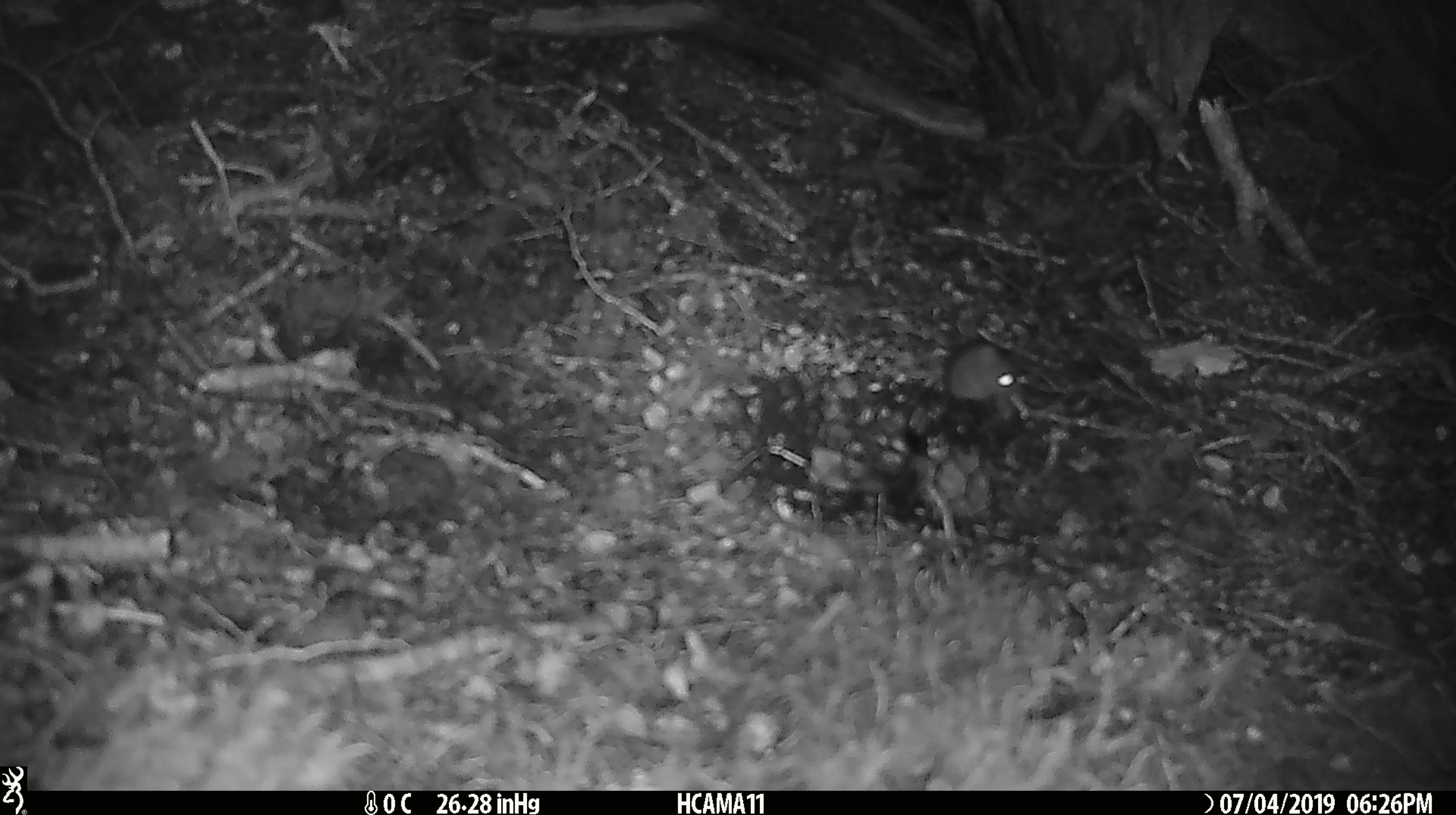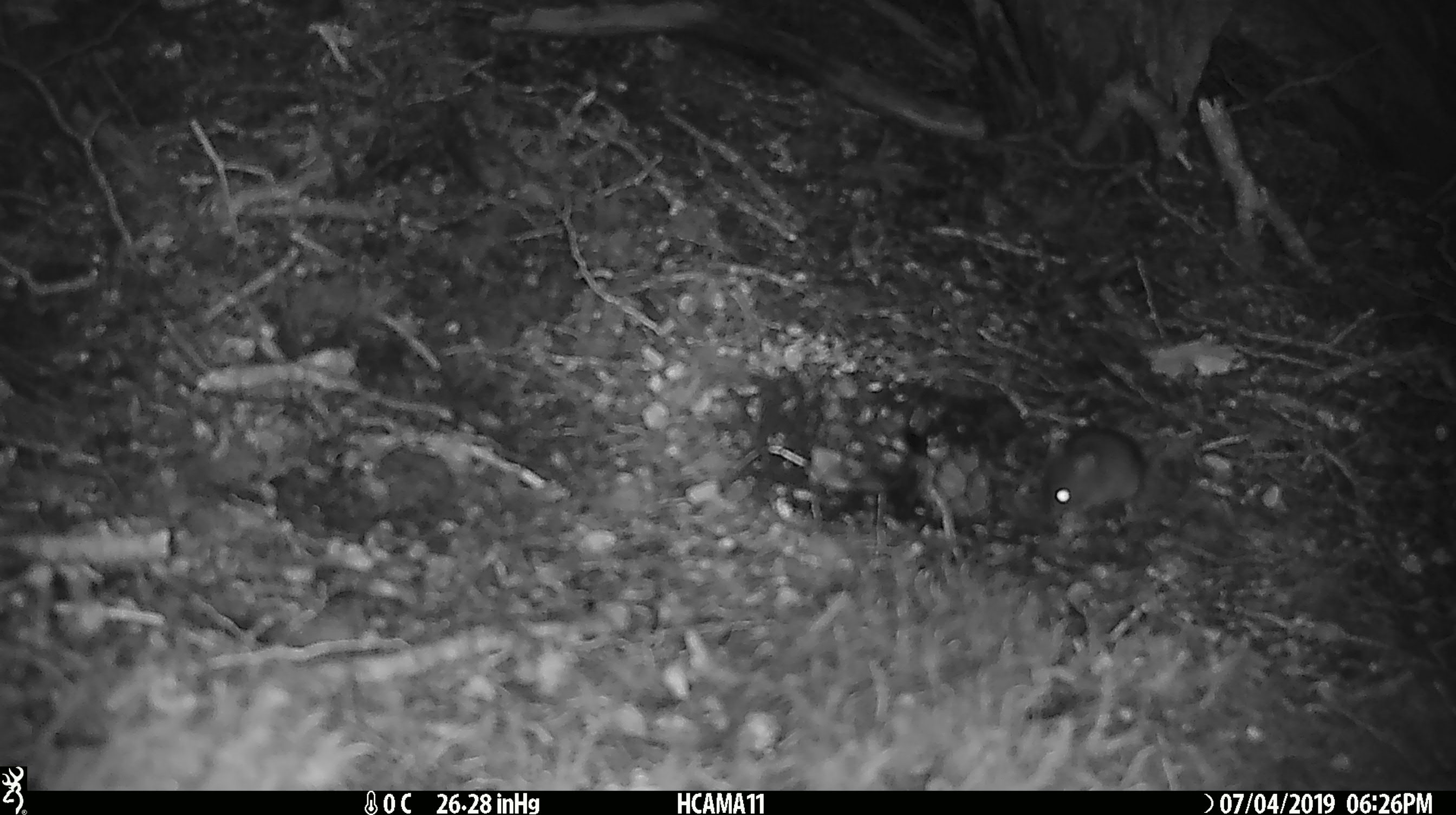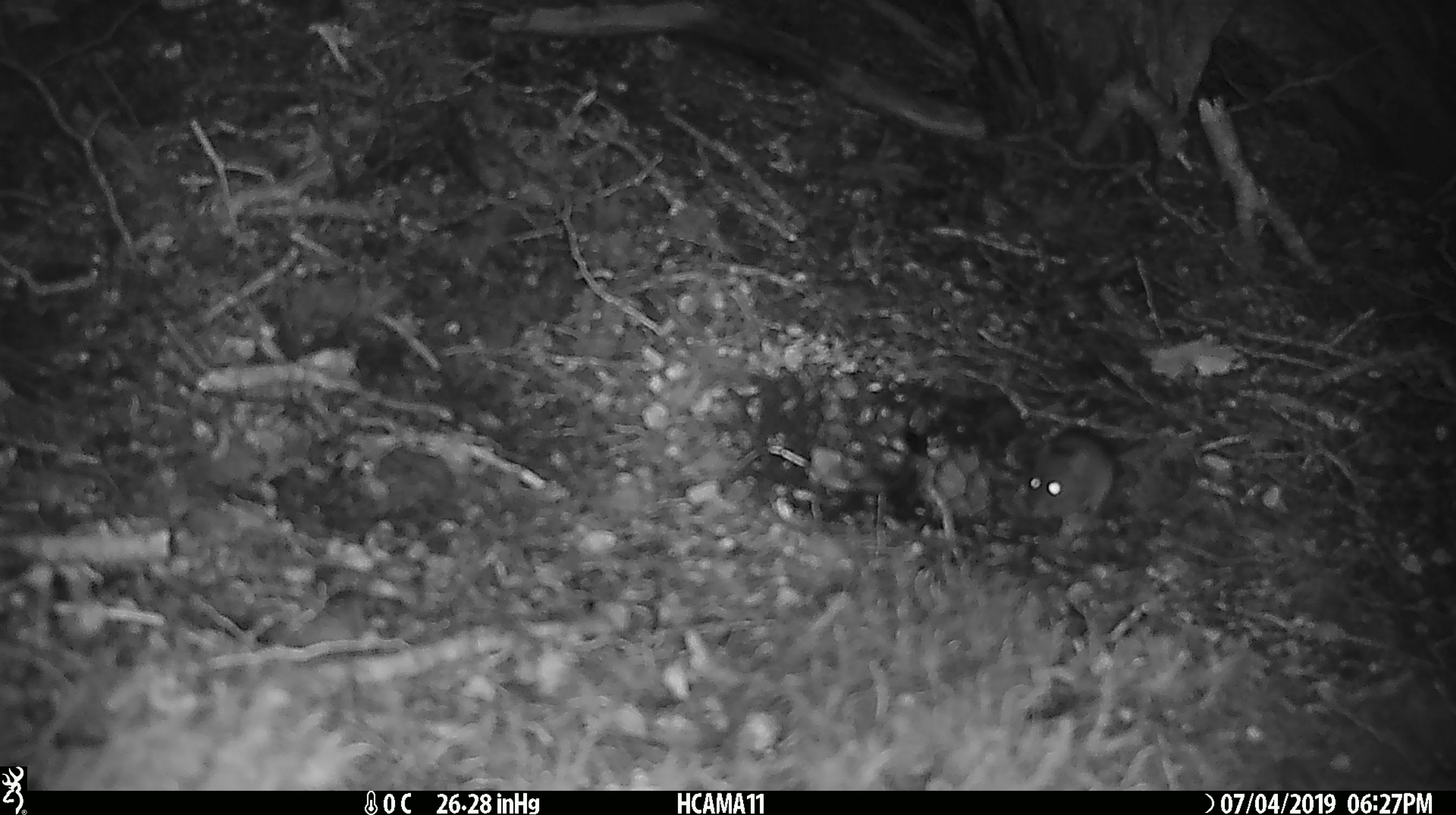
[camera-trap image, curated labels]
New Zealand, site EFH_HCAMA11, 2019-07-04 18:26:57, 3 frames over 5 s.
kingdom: Animalia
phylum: Chordata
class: Mammalia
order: Rodentia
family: Muridae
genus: Mus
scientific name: Mus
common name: mouse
Mouse (Mus).